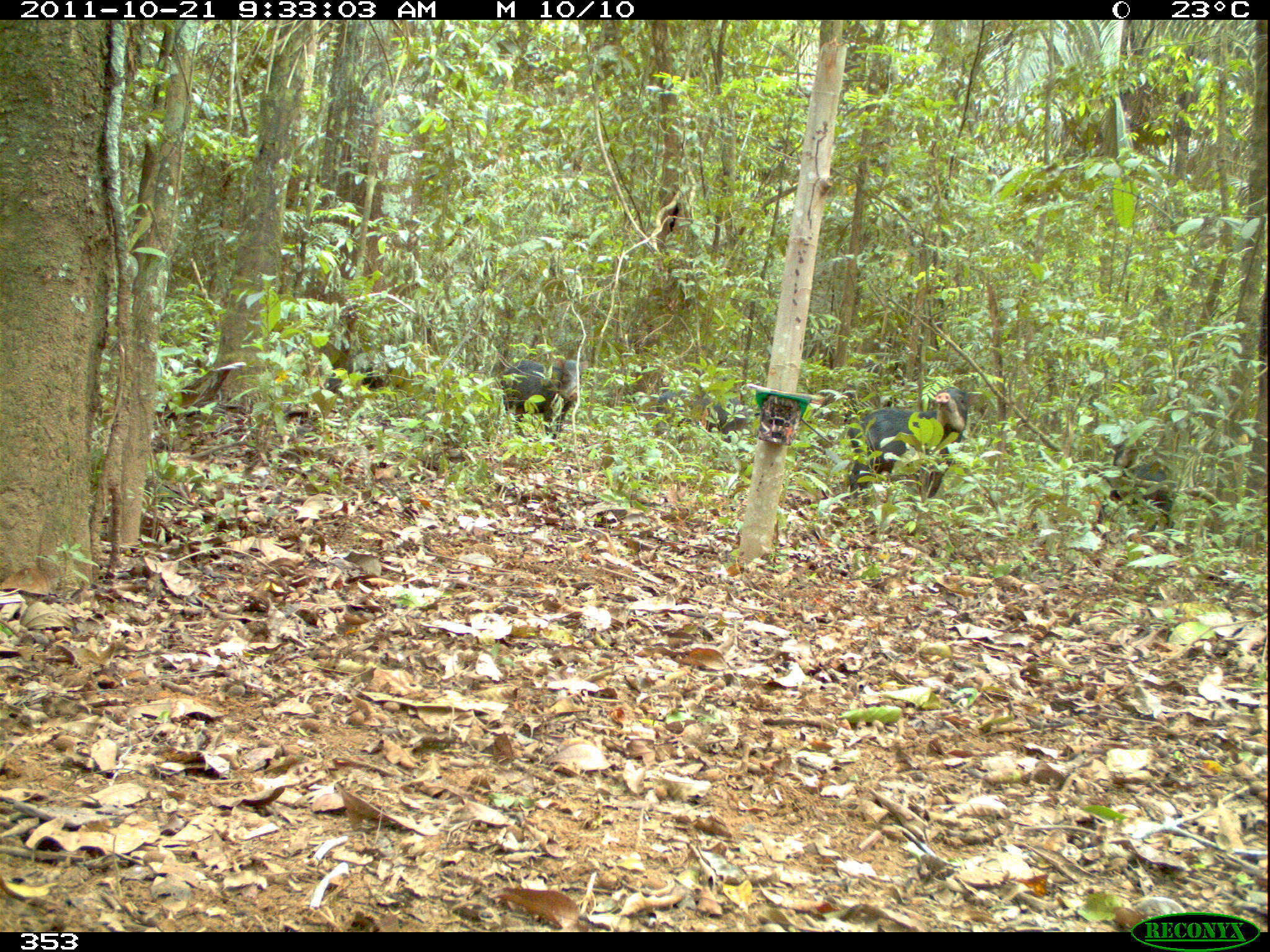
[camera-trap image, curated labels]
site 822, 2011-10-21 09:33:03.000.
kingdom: Animalia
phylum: Chordata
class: Mammalia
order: Artiodactyla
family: Tayassuidae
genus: Tayassu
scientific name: Tayassu pecari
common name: white-lipped peccary